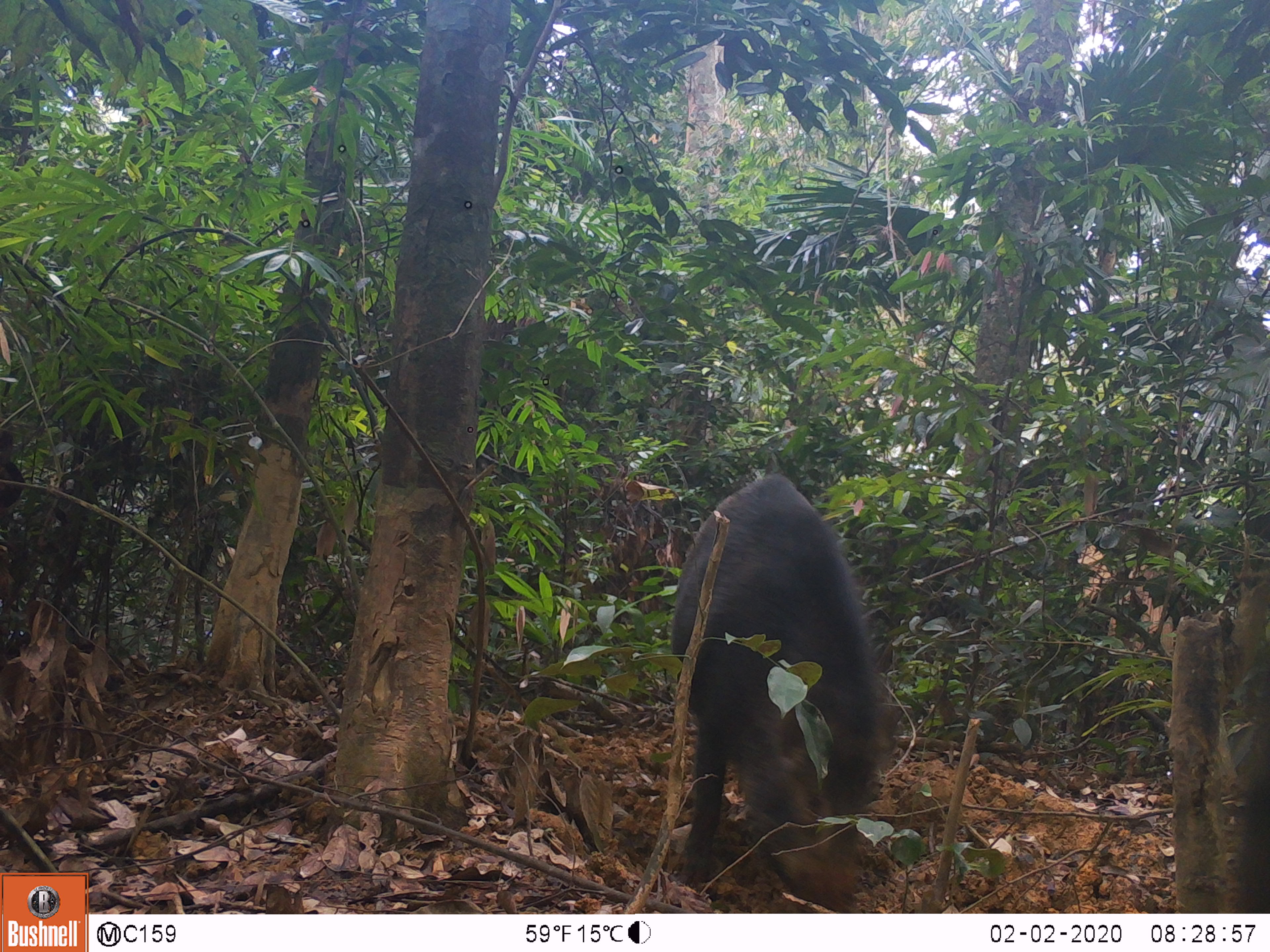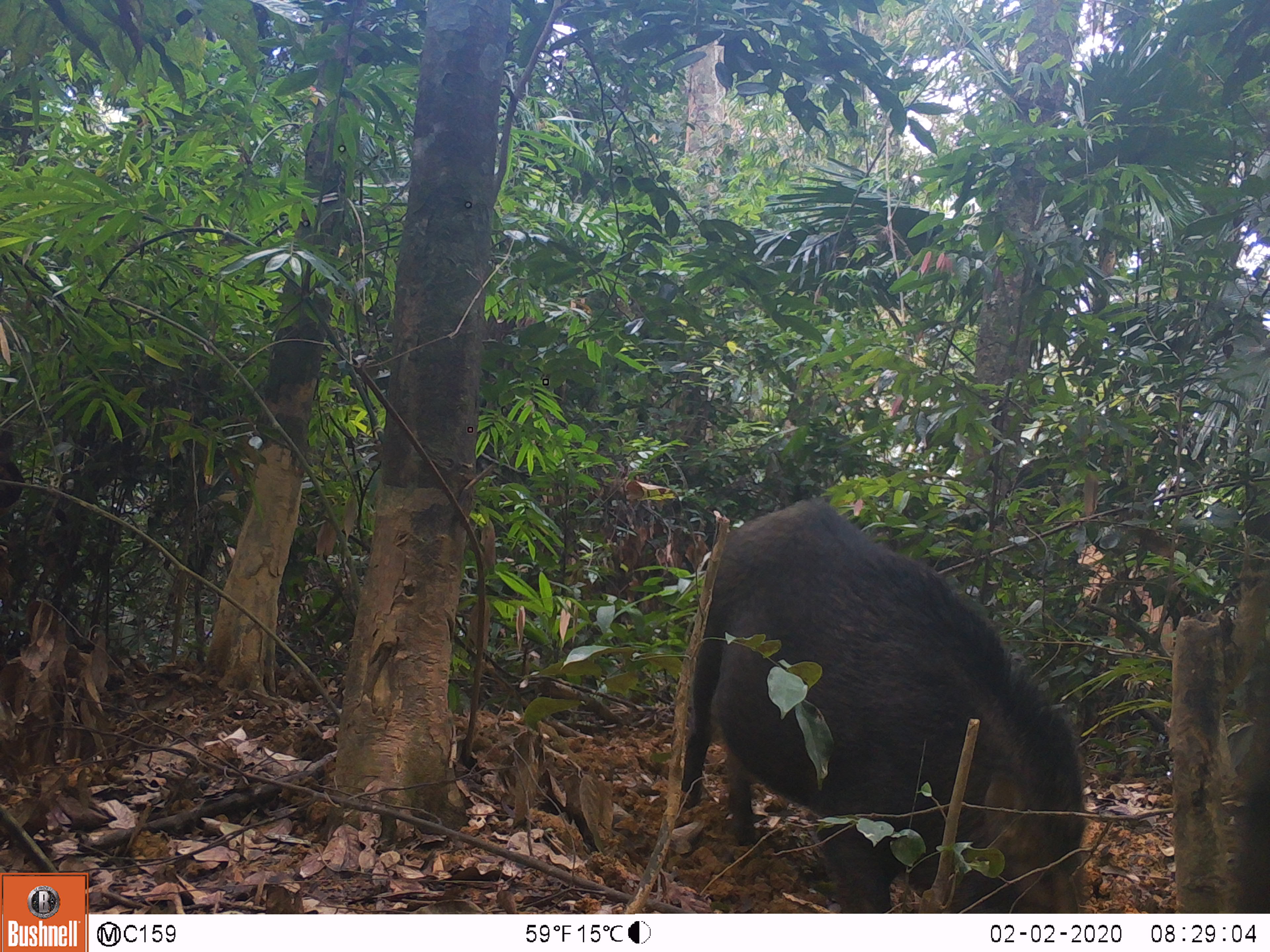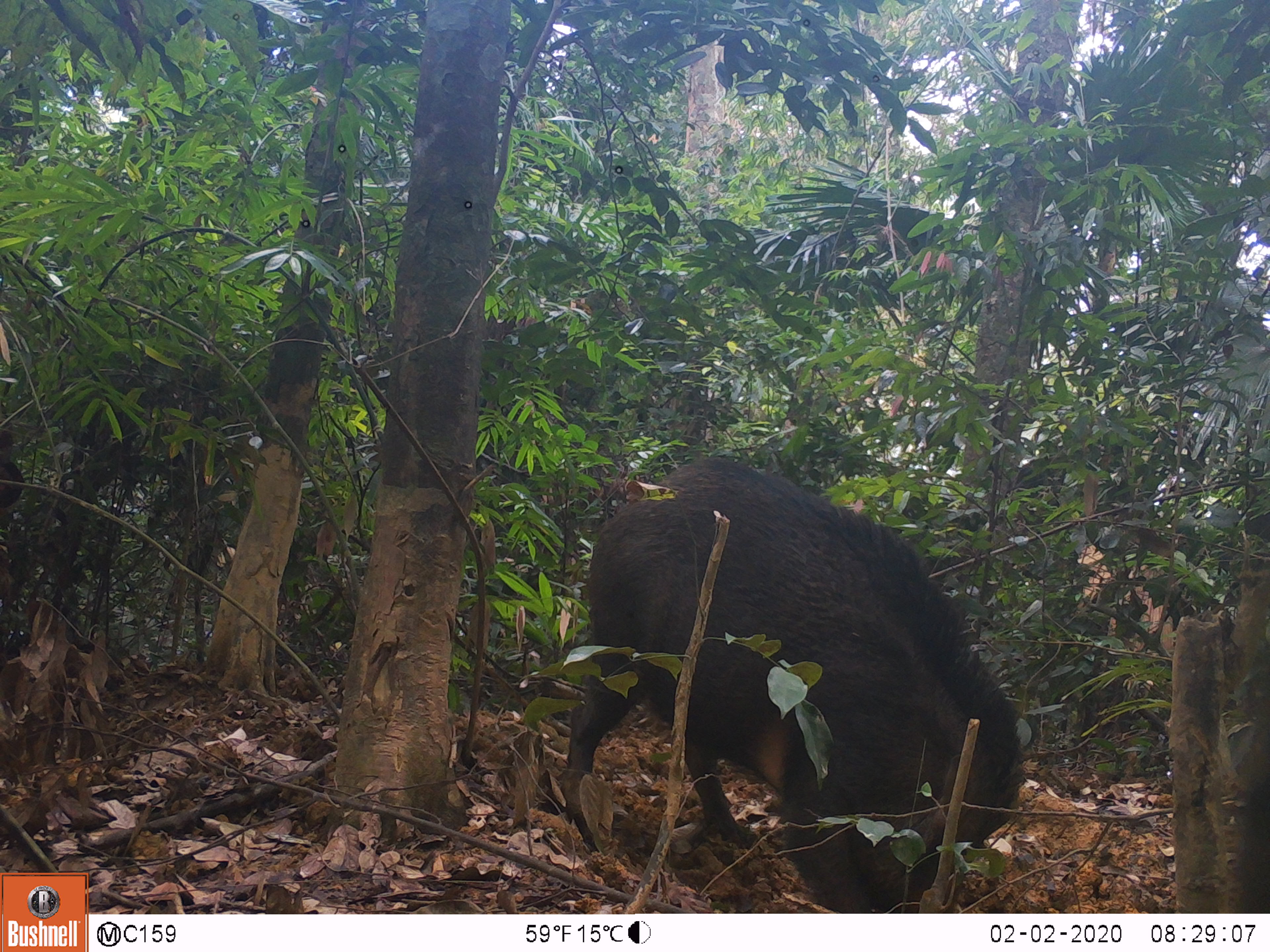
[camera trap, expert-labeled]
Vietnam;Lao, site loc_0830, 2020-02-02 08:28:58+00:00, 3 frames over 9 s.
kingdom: Animalia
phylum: Chordata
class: Mammalia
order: Artiodactyla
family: Suidae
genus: Sus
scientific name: Sus scrofa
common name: eurasian wild pig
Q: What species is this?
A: Eurasian wild pig (Sus scrofa).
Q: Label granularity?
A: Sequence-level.